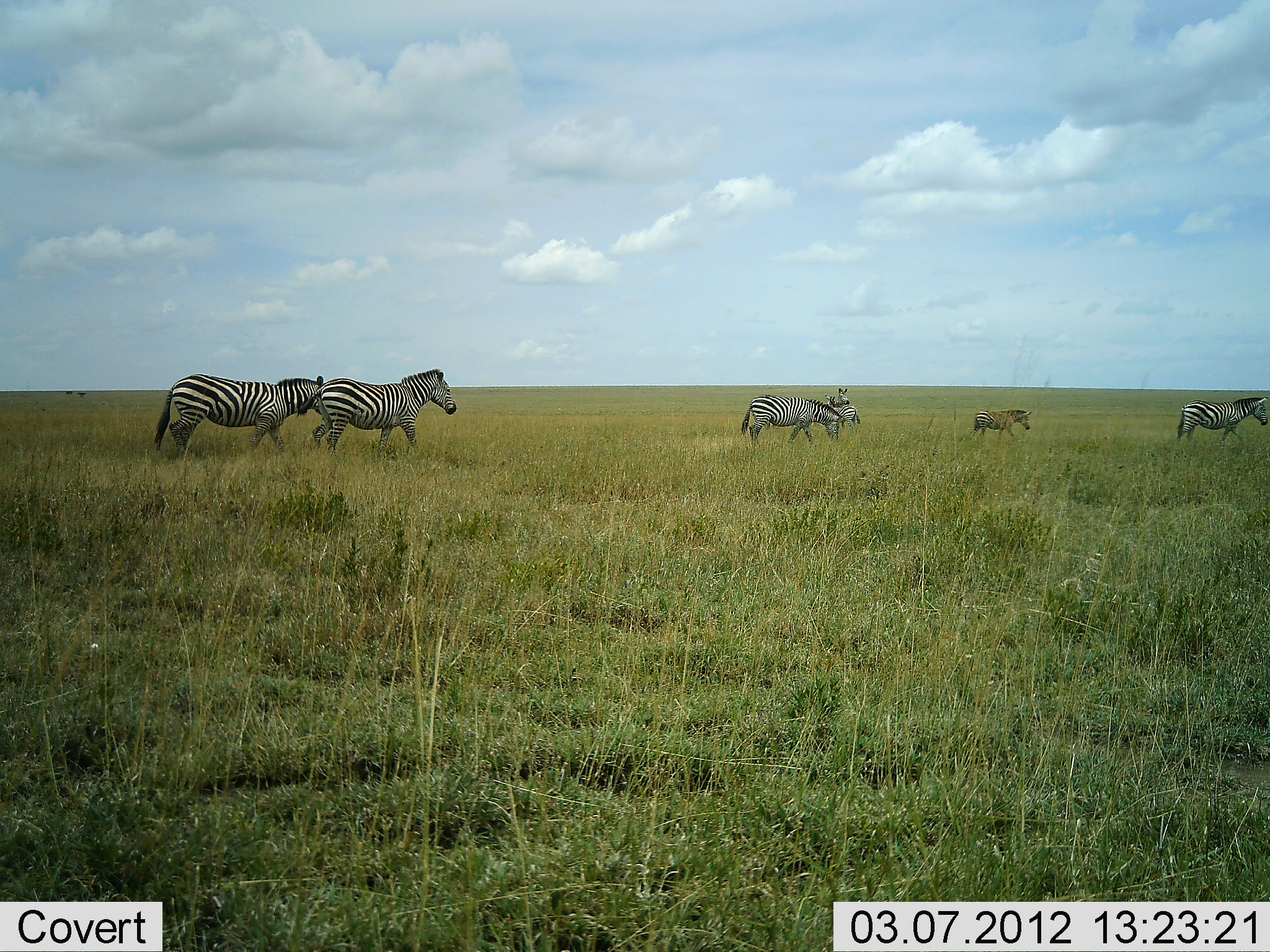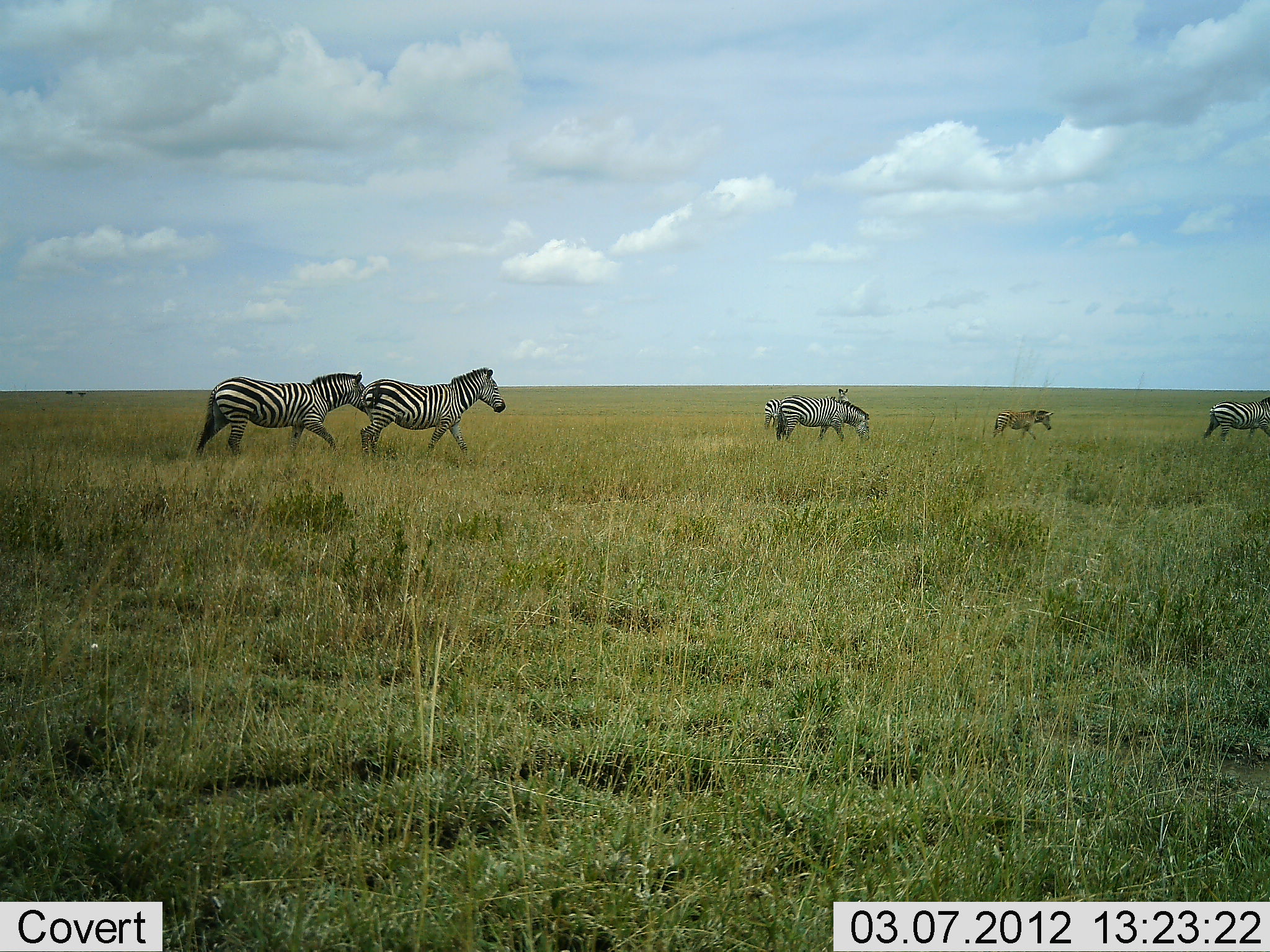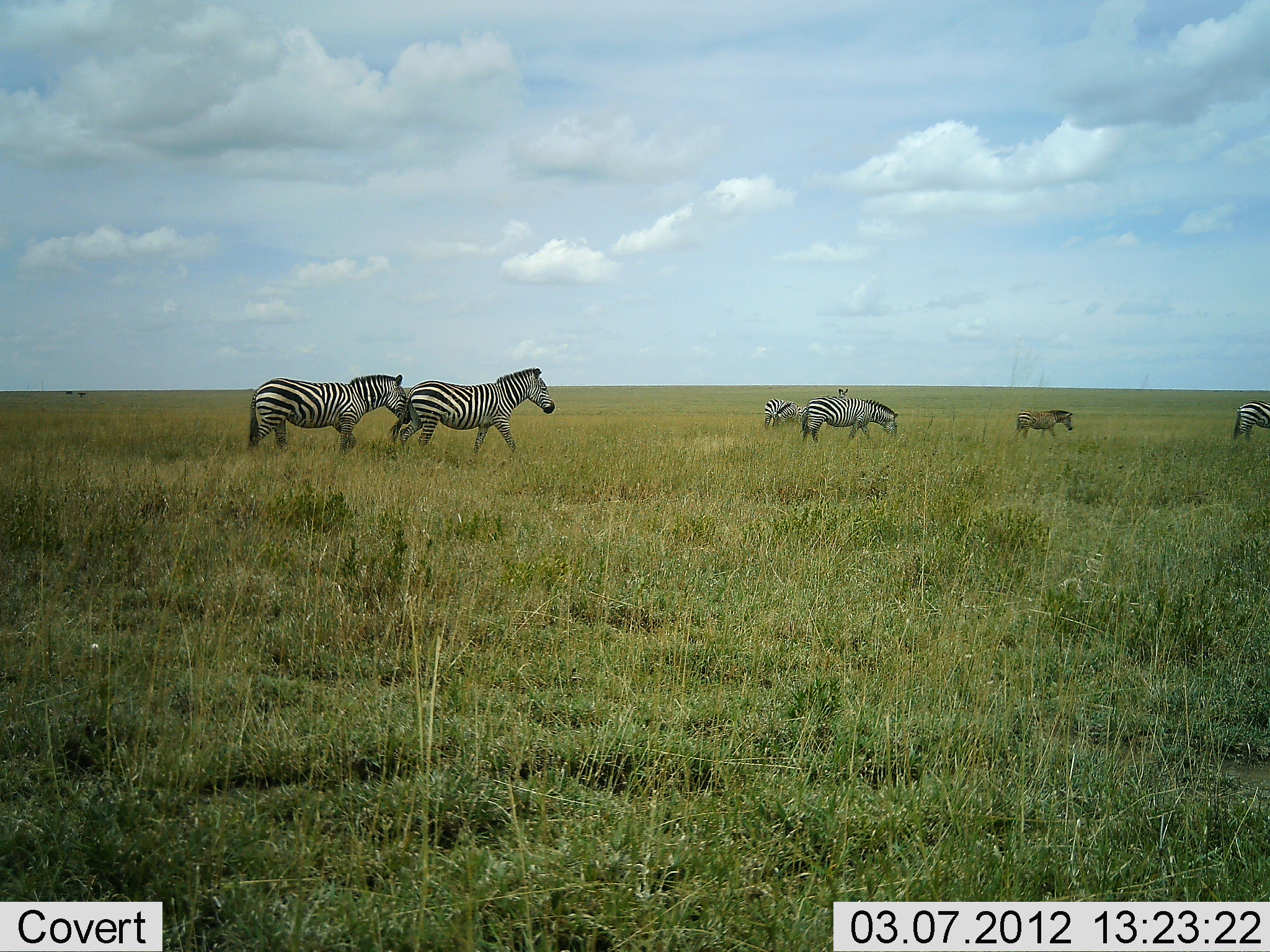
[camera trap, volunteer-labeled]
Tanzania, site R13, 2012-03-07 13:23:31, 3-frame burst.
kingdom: Animalia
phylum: Chordata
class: Mammalia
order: Perissodactyla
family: Equidae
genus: Equus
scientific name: Equus quagga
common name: plains zebra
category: zebra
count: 6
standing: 14%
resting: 0%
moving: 100%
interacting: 0%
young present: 46%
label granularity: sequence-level